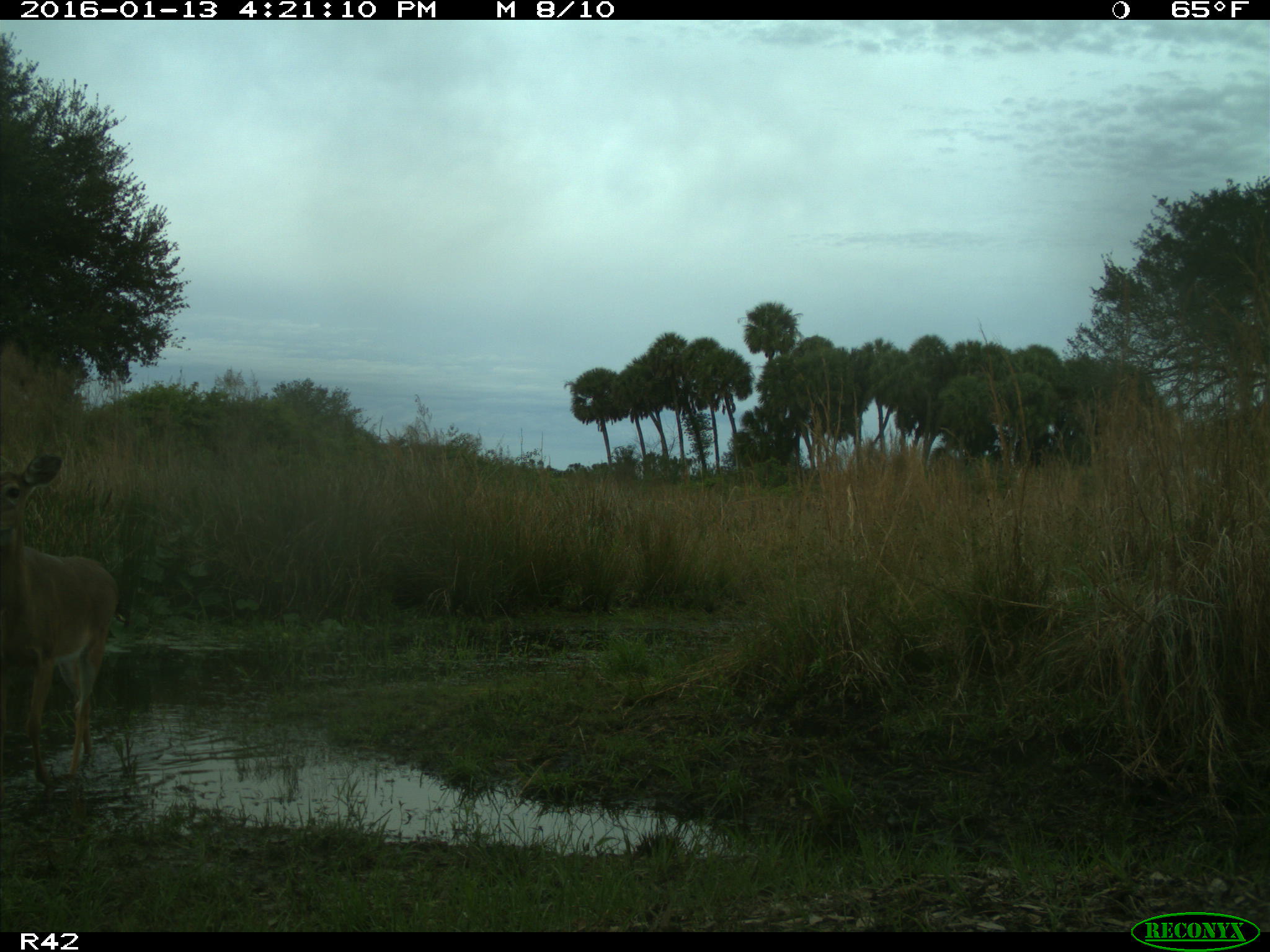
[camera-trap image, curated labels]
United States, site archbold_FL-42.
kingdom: Animalia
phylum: Chordata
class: Mammalia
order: Artiodactyla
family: Cervidae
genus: Odocoileus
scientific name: Odocoileus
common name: deer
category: unidentified deer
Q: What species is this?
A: Unidentified deer (deer) (Odocoileus).